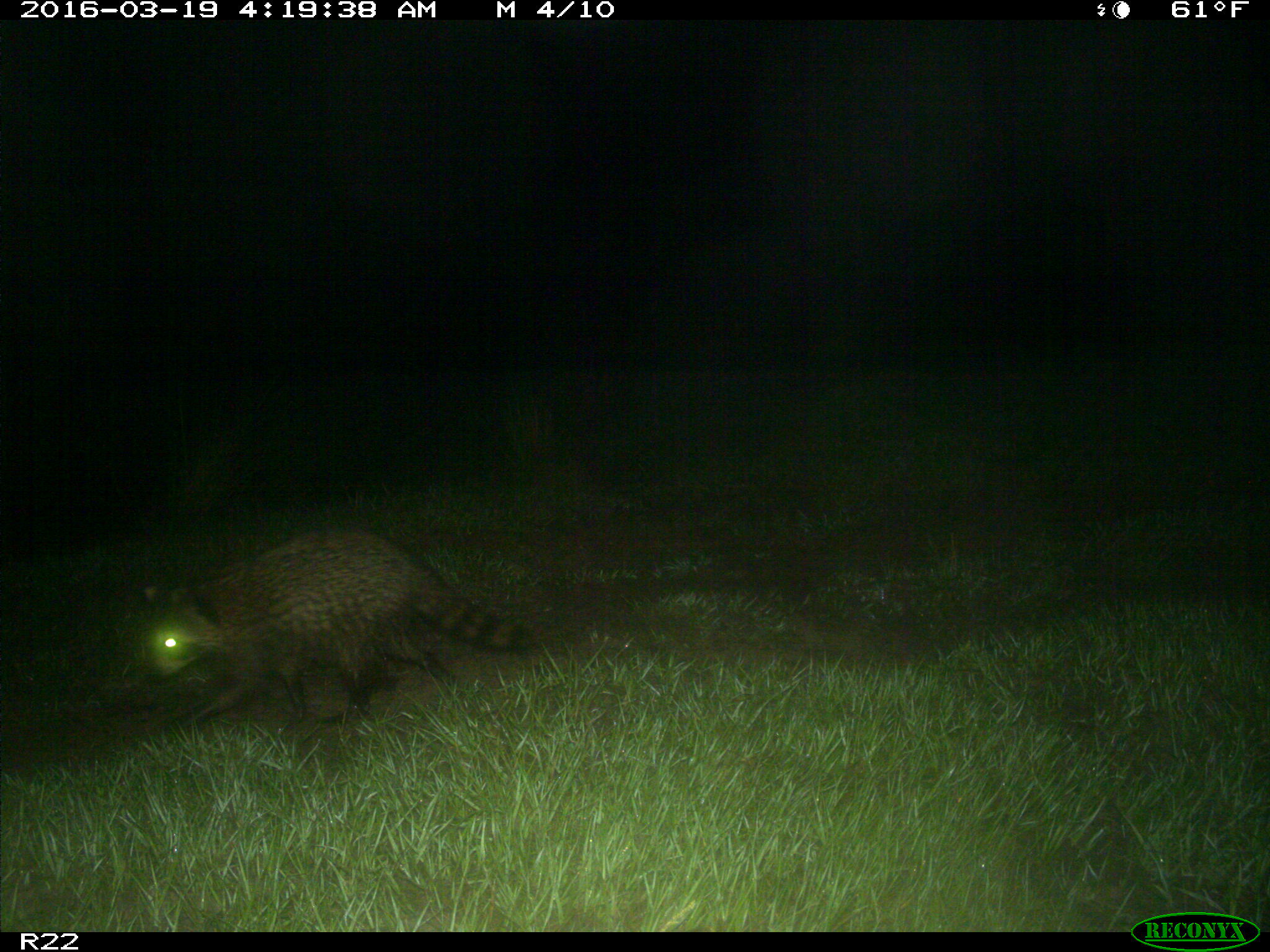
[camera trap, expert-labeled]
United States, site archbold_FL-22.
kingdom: Animalia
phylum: Chordata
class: Mammalia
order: Carnivora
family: Procyonidae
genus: Procyon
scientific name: Procyon lotor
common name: common raccoon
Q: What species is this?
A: Procyon lotor (common raccoon).